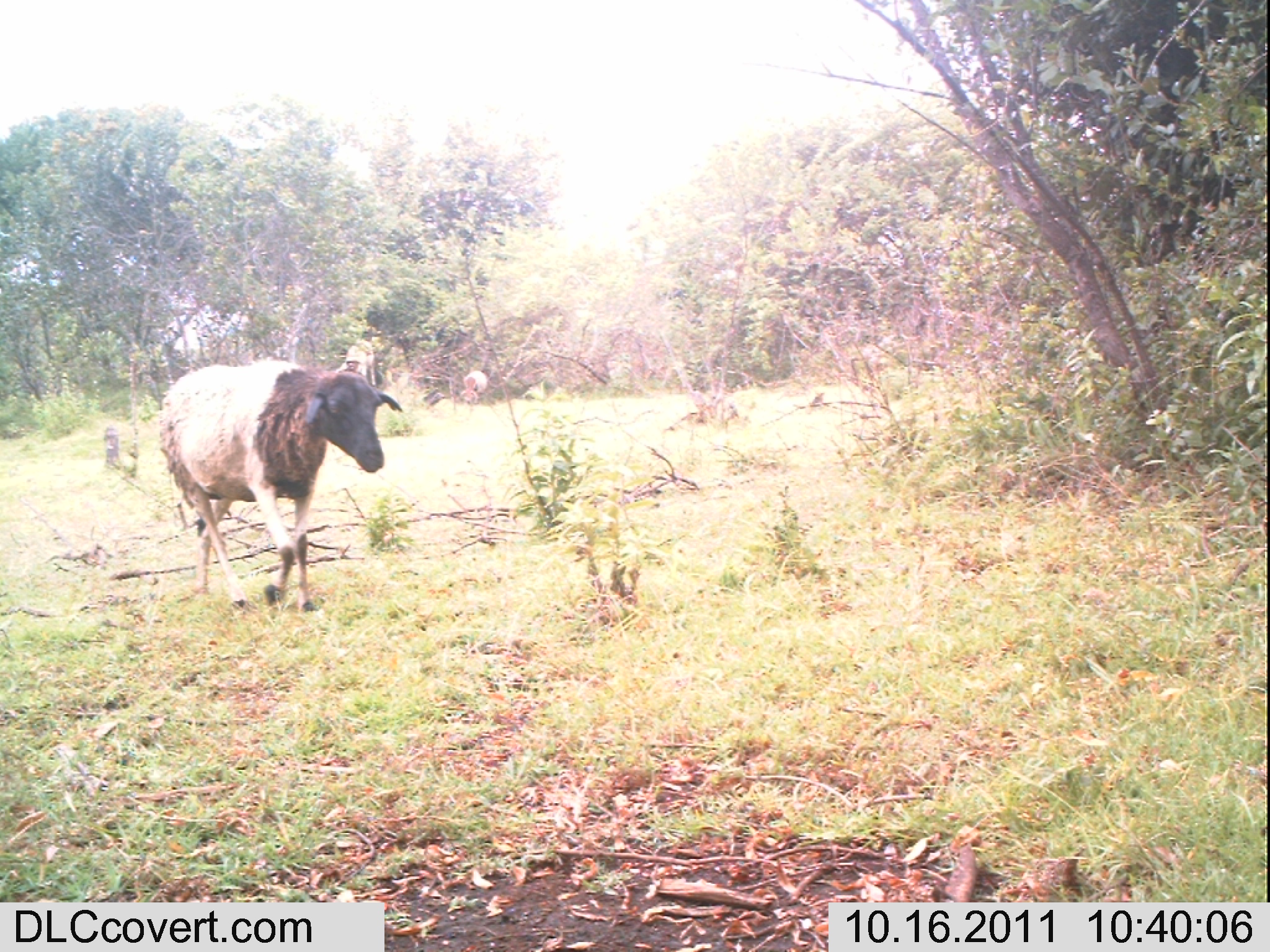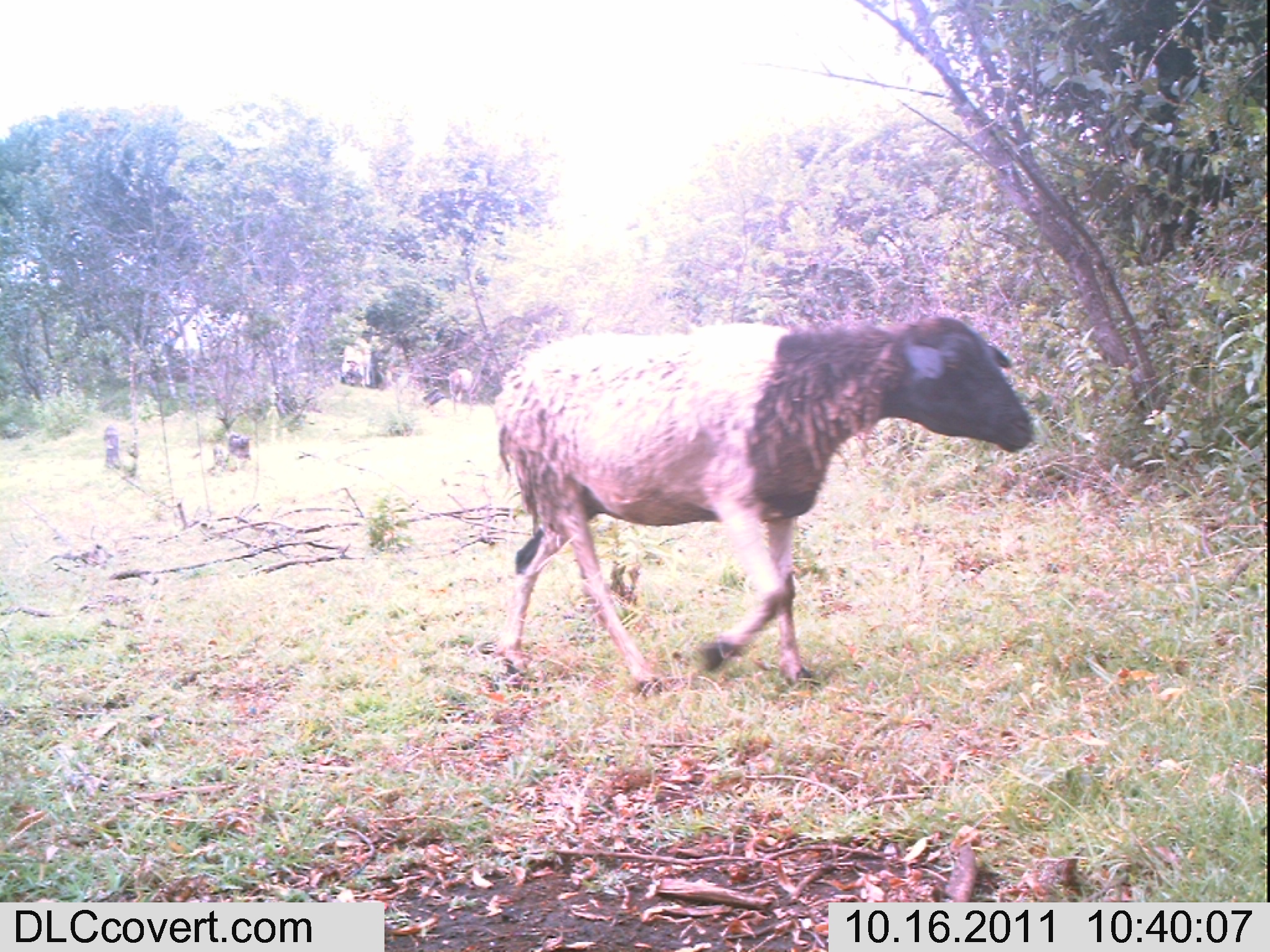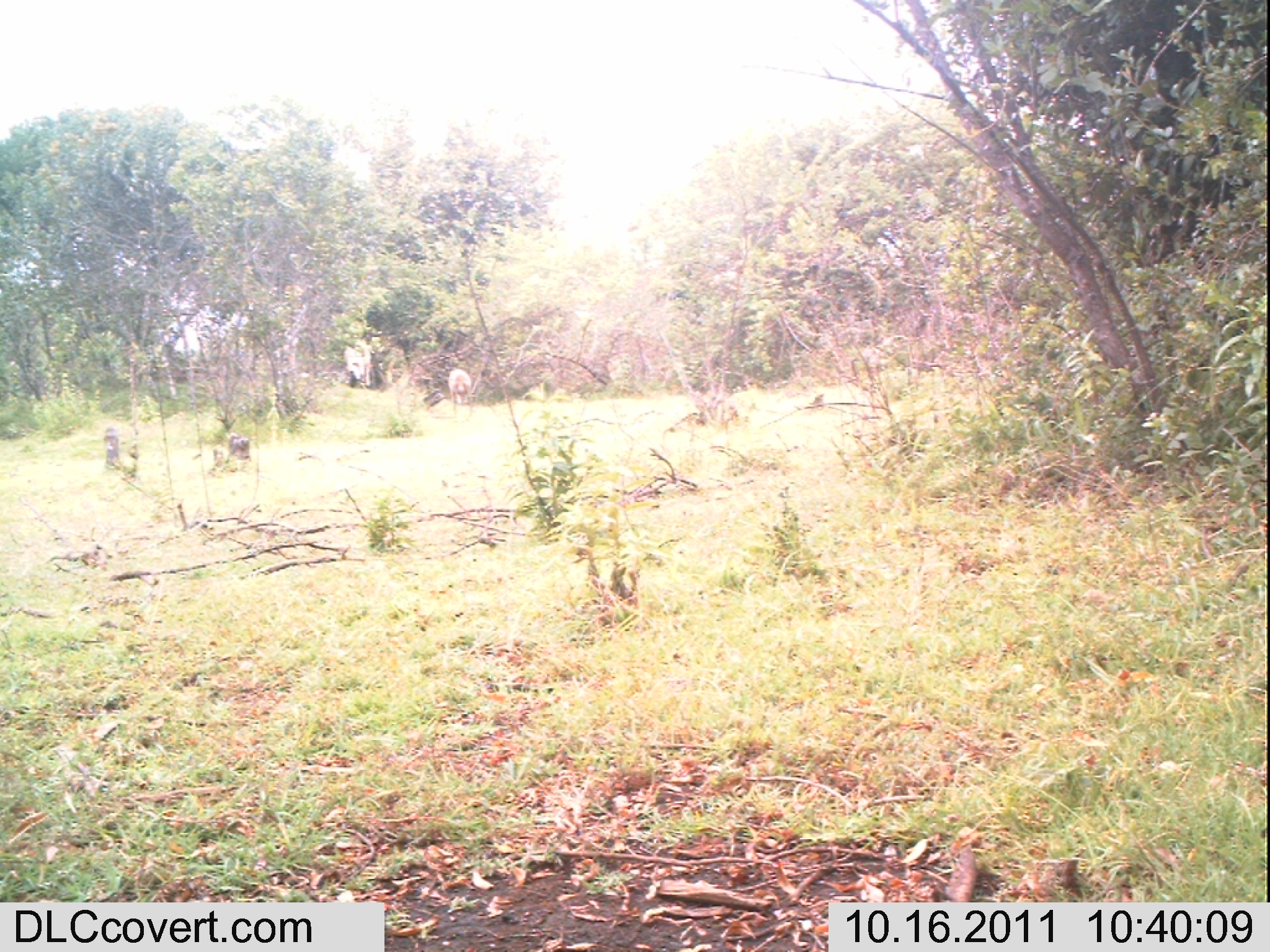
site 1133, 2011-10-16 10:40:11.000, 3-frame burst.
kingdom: Animalia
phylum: Chordata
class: Mammalia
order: Artiodactyla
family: Bovidae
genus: Capra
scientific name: Capra aegagrus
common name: wild goat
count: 2